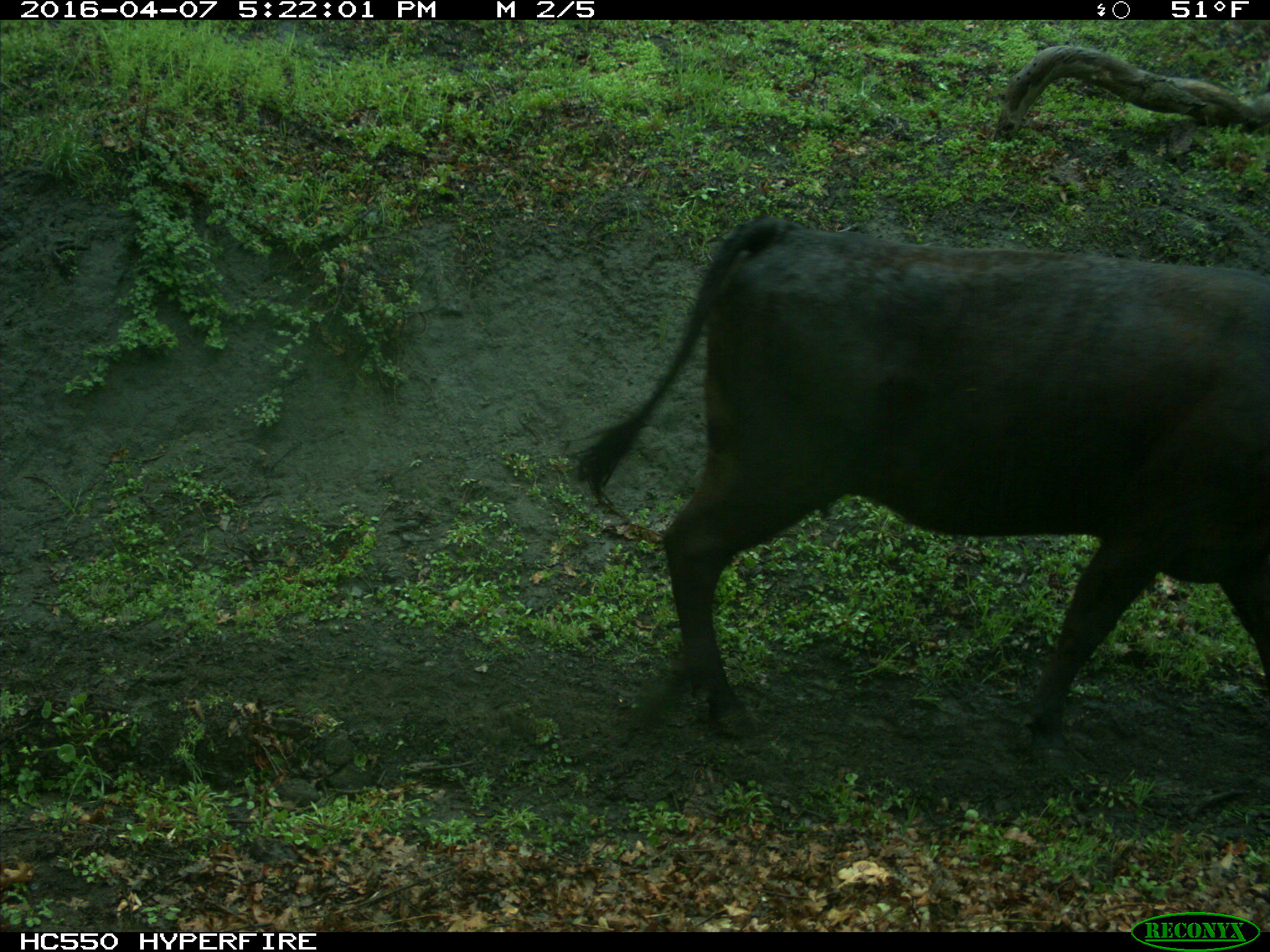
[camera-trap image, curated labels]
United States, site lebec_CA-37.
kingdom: Animalia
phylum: Chordata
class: Mammalia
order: Artiodactyla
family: Bovidae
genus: Bos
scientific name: Bos taurus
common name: domestic cow